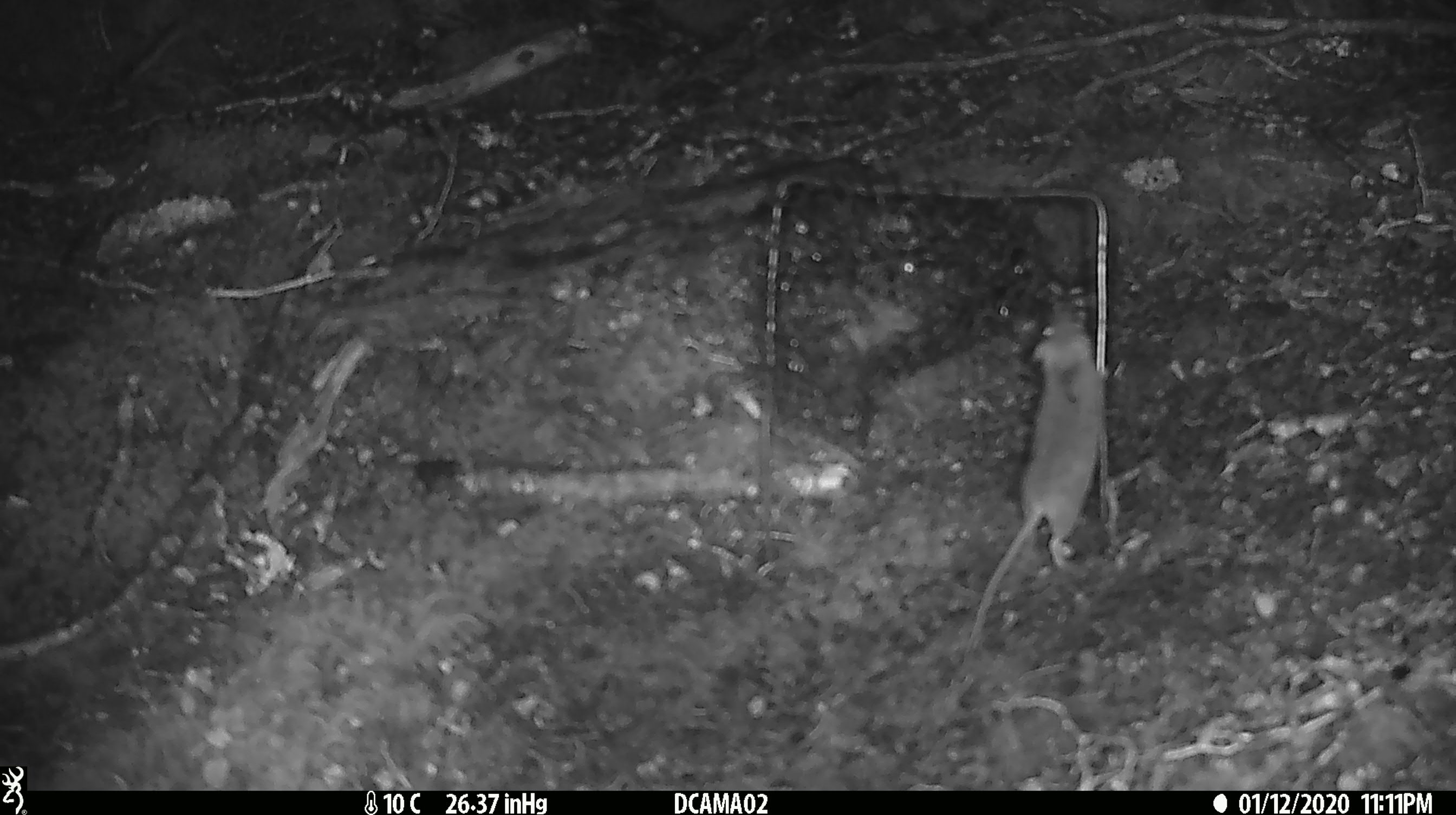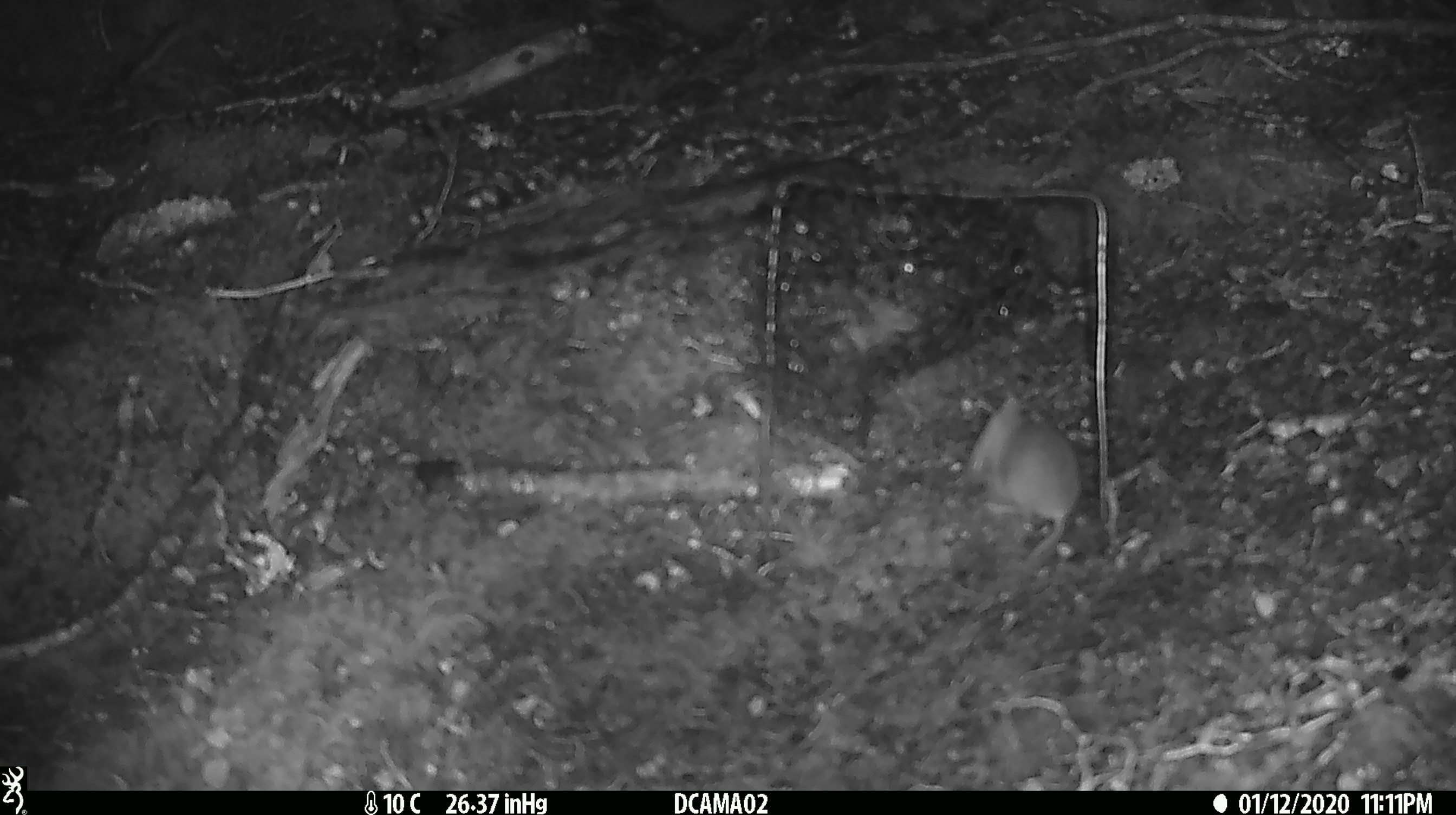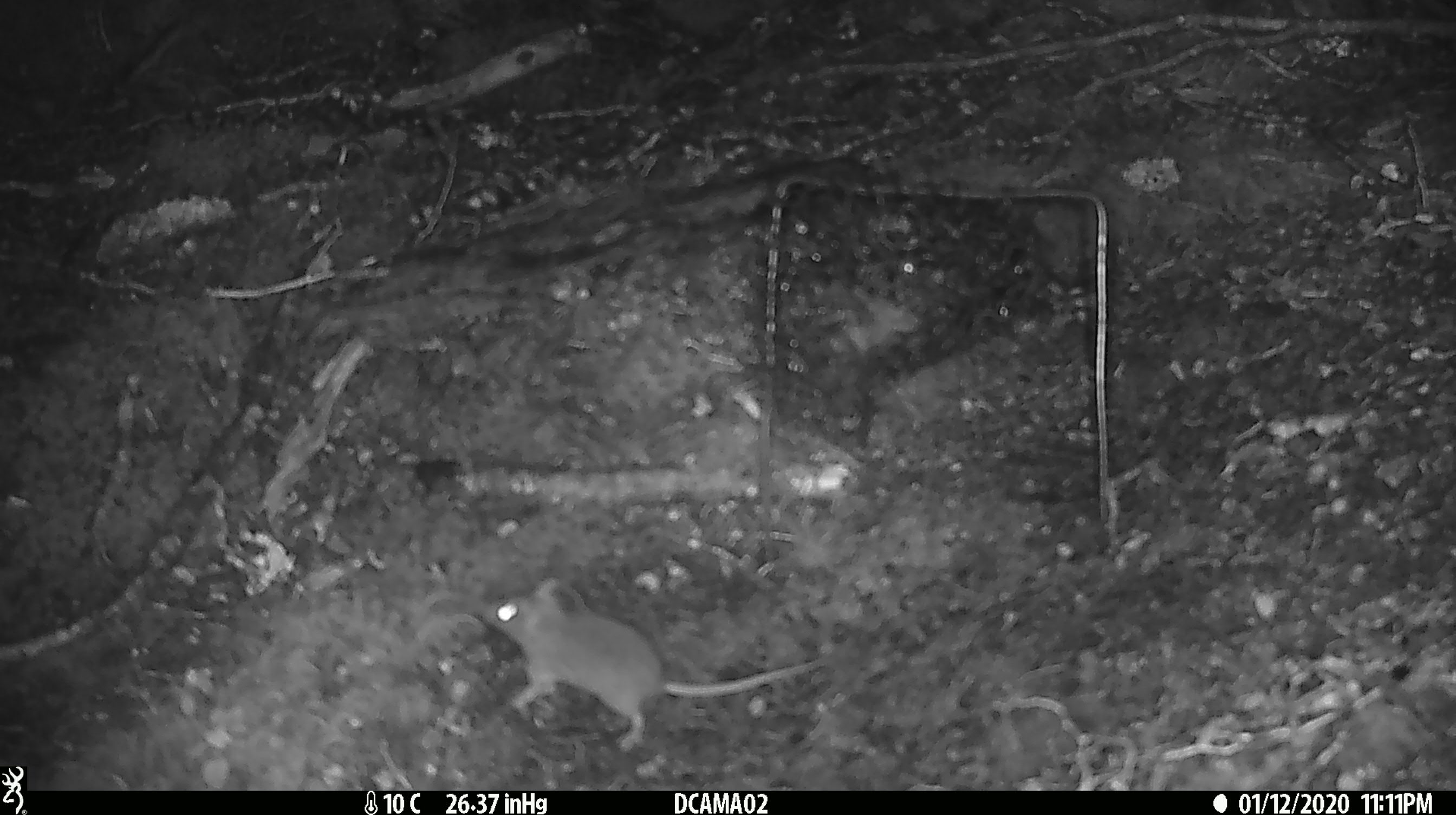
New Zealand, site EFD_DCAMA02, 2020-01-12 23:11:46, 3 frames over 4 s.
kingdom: Animalia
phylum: Chordata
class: Mammalia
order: Rodentia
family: Muridae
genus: Mus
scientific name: Mus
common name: mouse